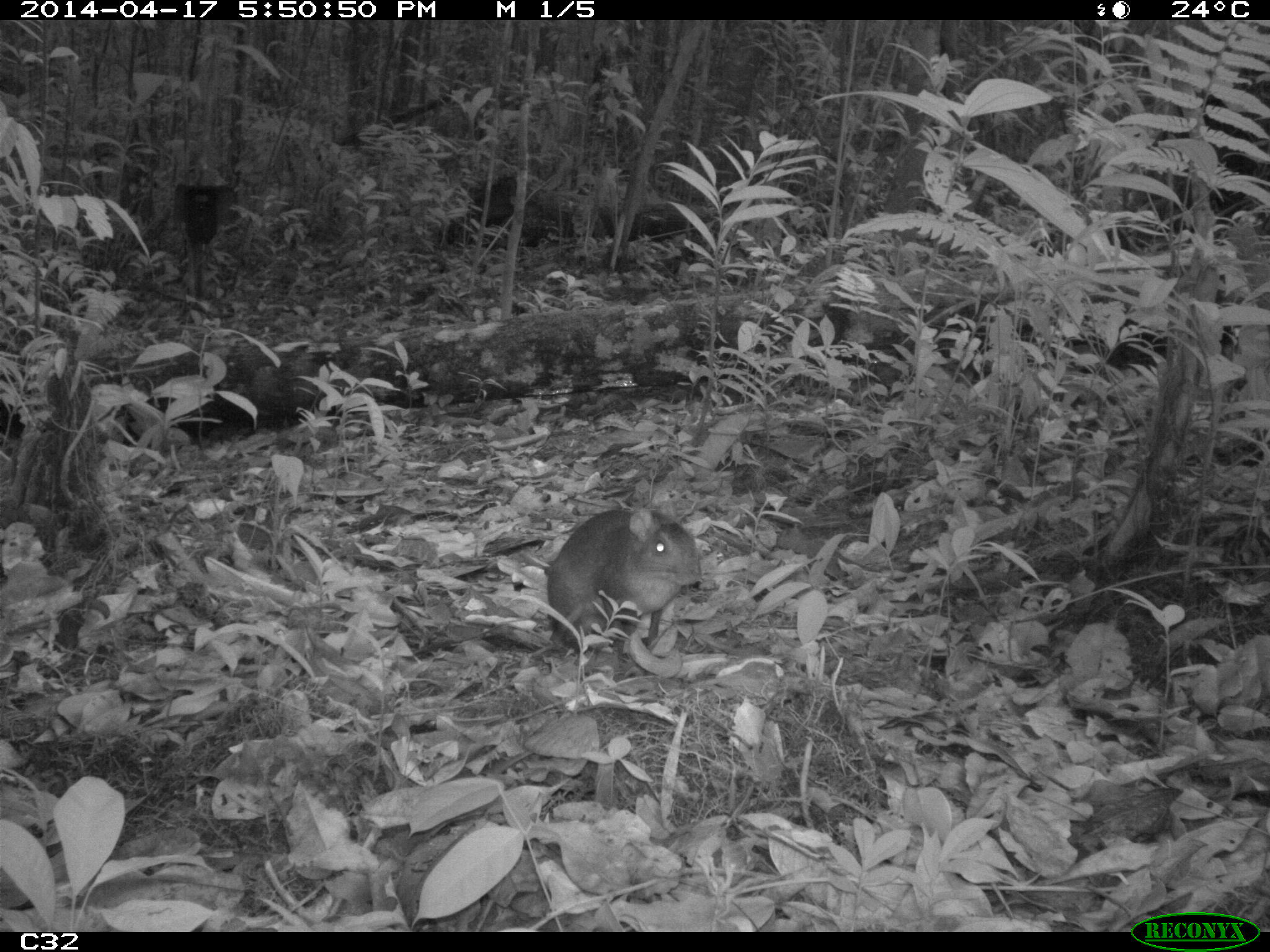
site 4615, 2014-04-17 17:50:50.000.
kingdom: Animalia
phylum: Chordata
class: Mammalia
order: Rodentia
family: Dasyproctidae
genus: Myoprocta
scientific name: Myoprocta pratti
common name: green acouchi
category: myoprocta pratii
Myoprocta pratii (green acouchi) (Myoprocta pratti), count 1, age adult.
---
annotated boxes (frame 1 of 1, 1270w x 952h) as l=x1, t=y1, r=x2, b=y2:
myoprocta pratii: l=543, t=502, r=705, b=660